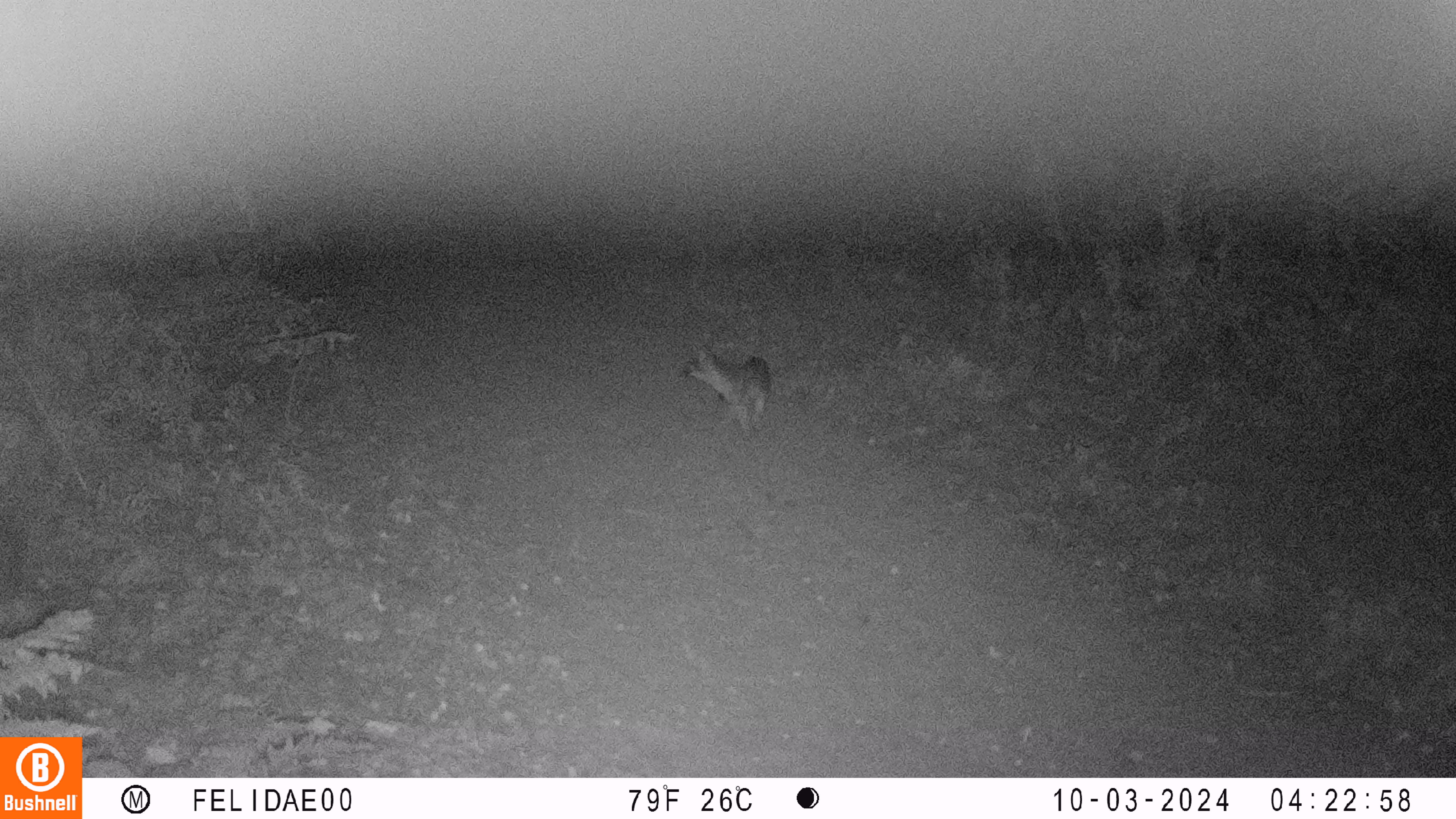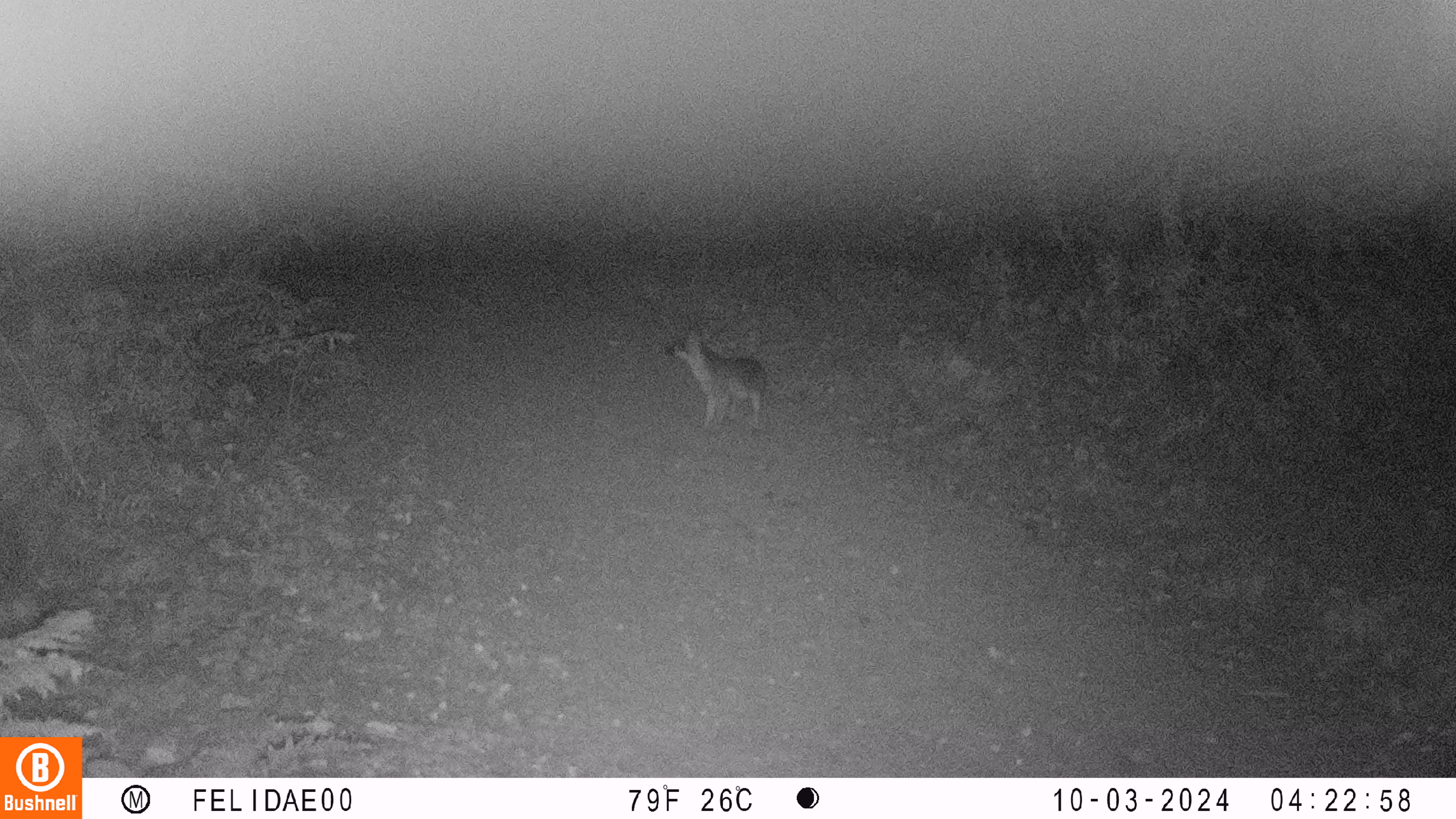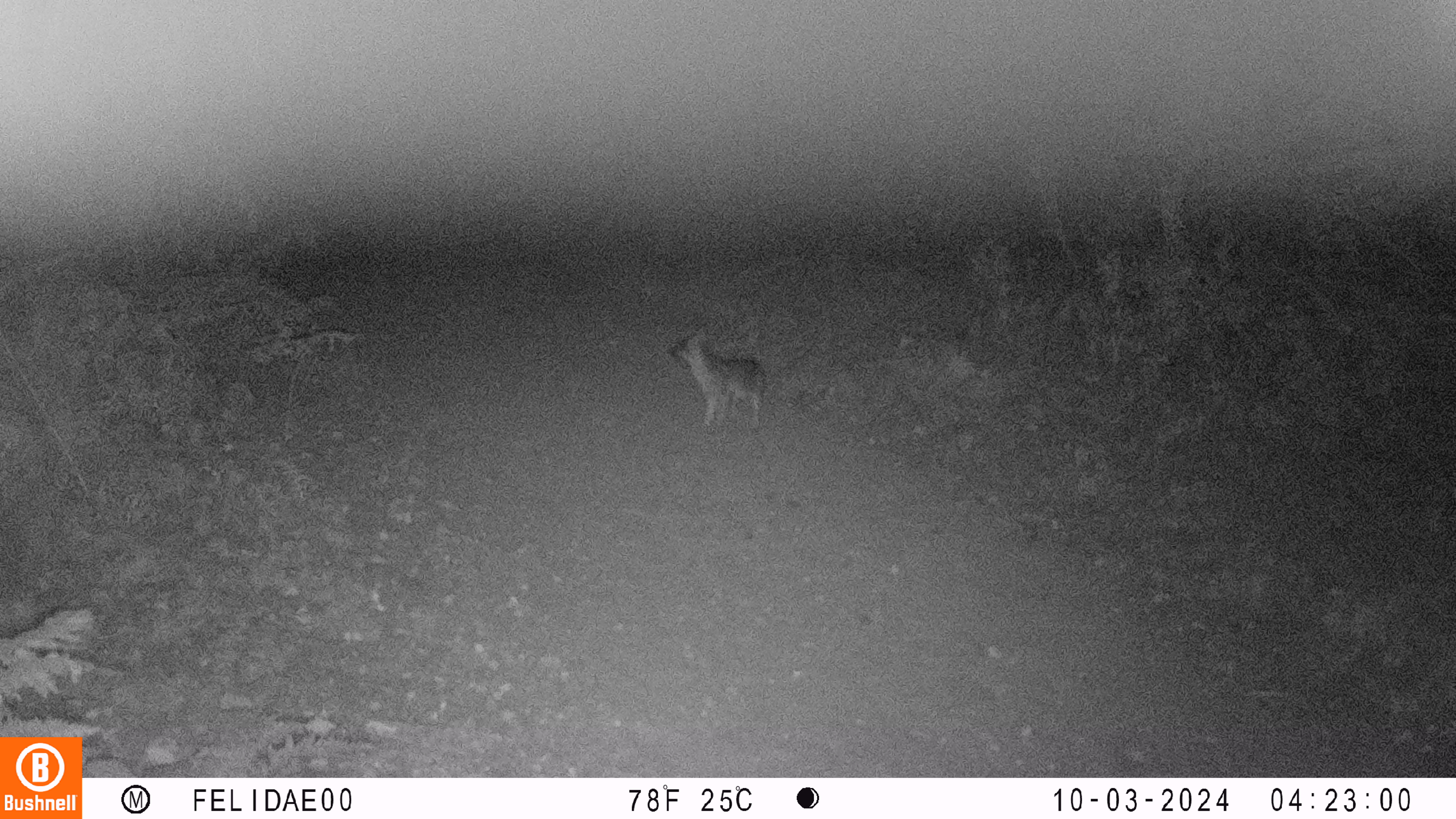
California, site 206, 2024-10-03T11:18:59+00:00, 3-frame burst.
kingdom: Animalia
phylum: Chordata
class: Mammalia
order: Carnivora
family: Canidae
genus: Urocyon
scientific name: Urocyon cinereoargenteus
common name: gray fox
Gray fox (Urocyon cinereoargenteus).